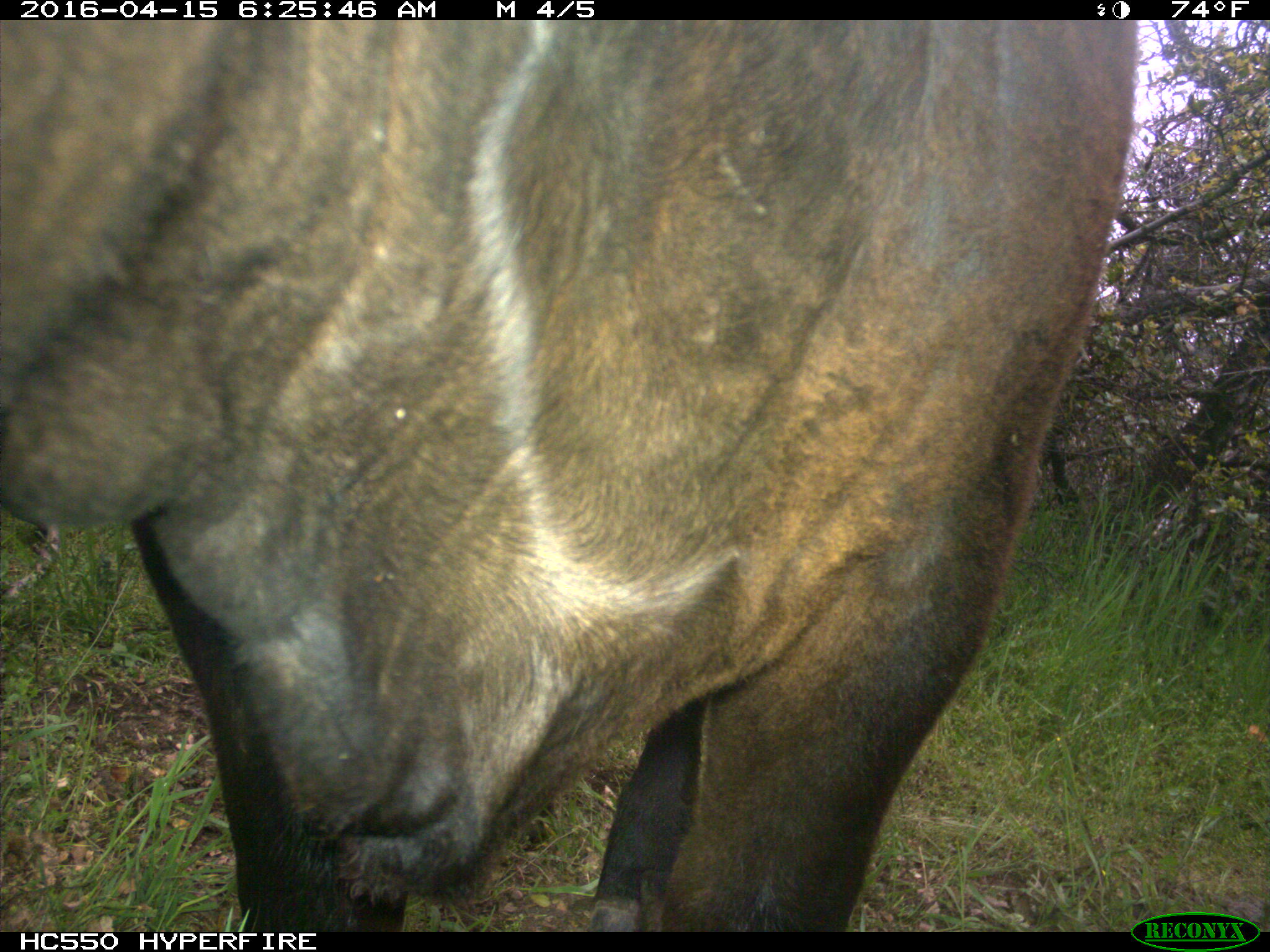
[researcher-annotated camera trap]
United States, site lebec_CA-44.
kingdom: Animalia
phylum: Chordata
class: Mammalia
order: Artiodactyla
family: Bovidae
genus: Bos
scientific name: Bos taurus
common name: domestic cow